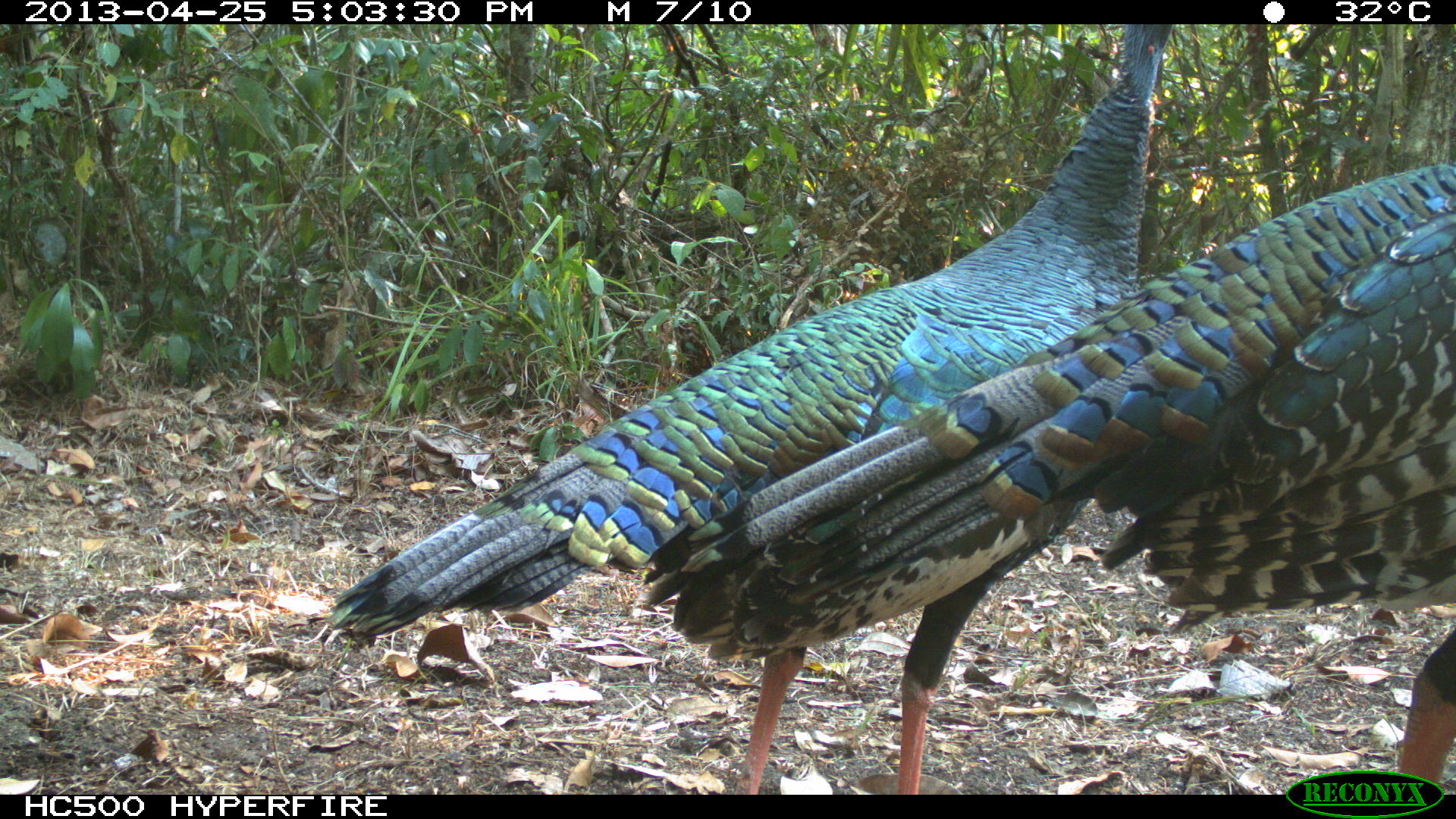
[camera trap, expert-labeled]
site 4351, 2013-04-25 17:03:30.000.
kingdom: Animalia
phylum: Chordata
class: Aves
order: Galliformes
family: Phasianidae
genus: Meleagris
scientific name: Meleagris ocellata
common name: ocellated turkey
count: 3